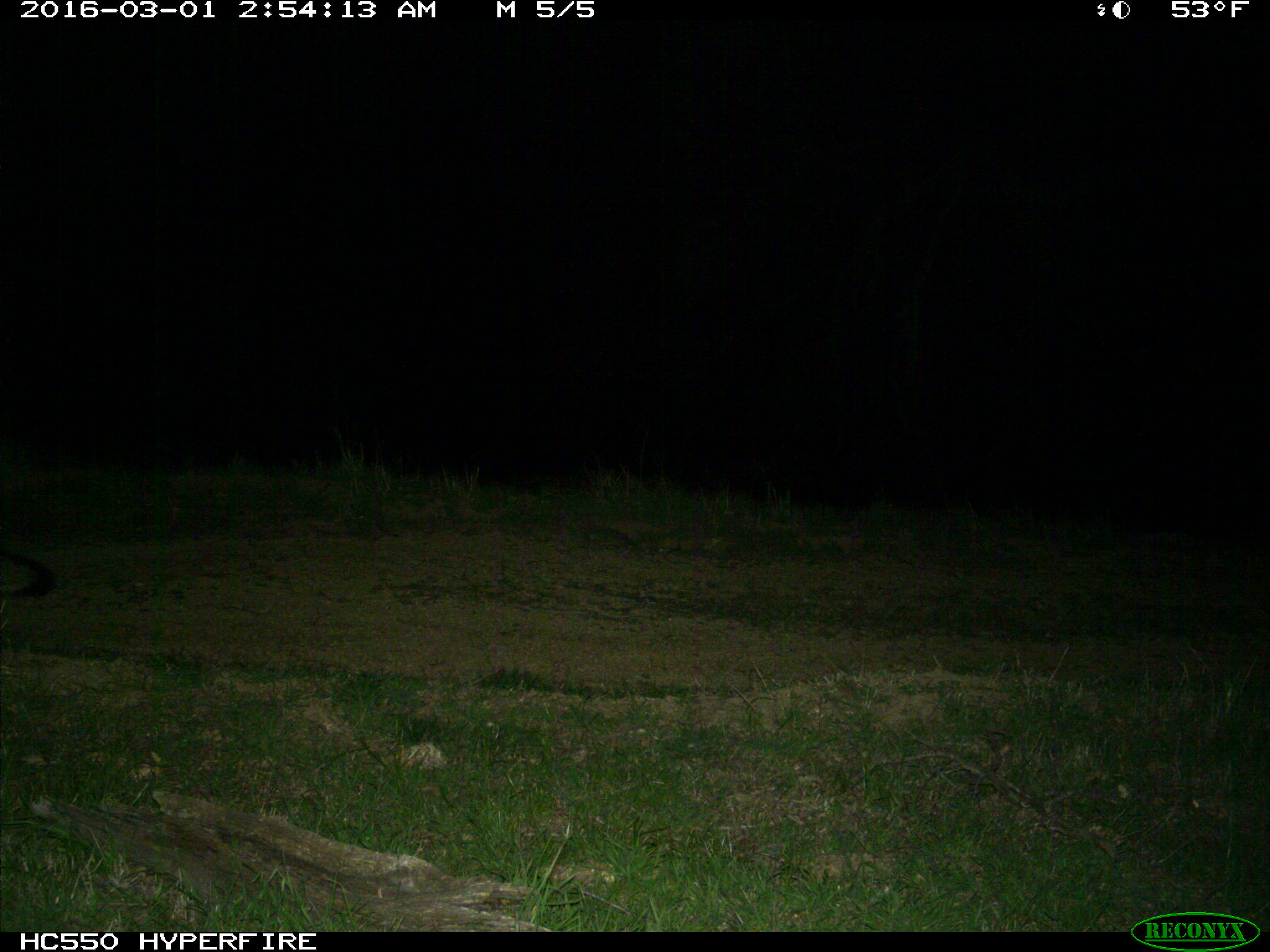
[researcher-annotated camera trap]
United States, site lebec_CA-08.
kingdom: Animalia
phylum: Chordata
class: Mammalia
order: Carnivora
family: Canidae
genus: Urocyon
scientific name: Urocyon cinereoargenteus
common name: gray fox